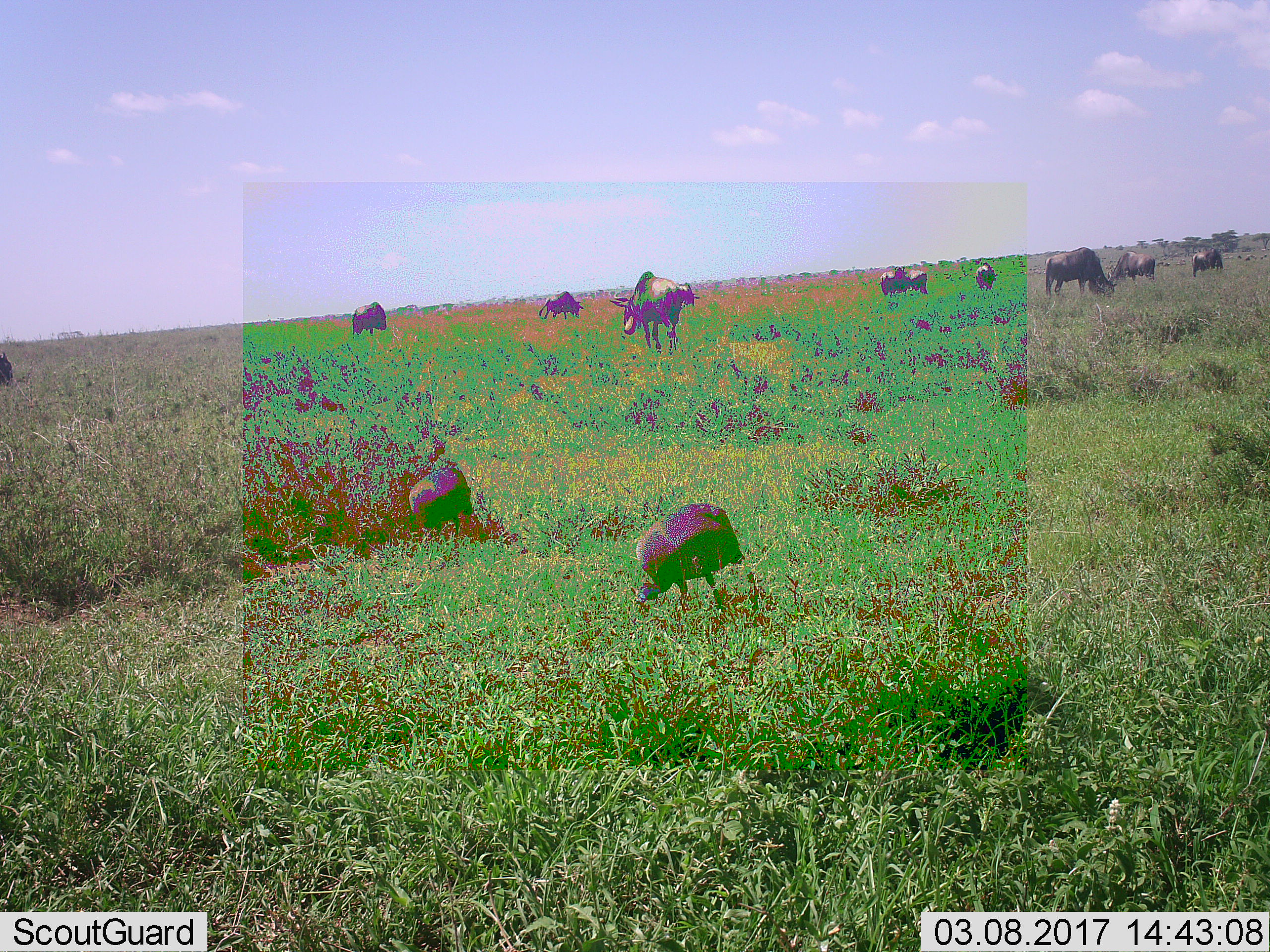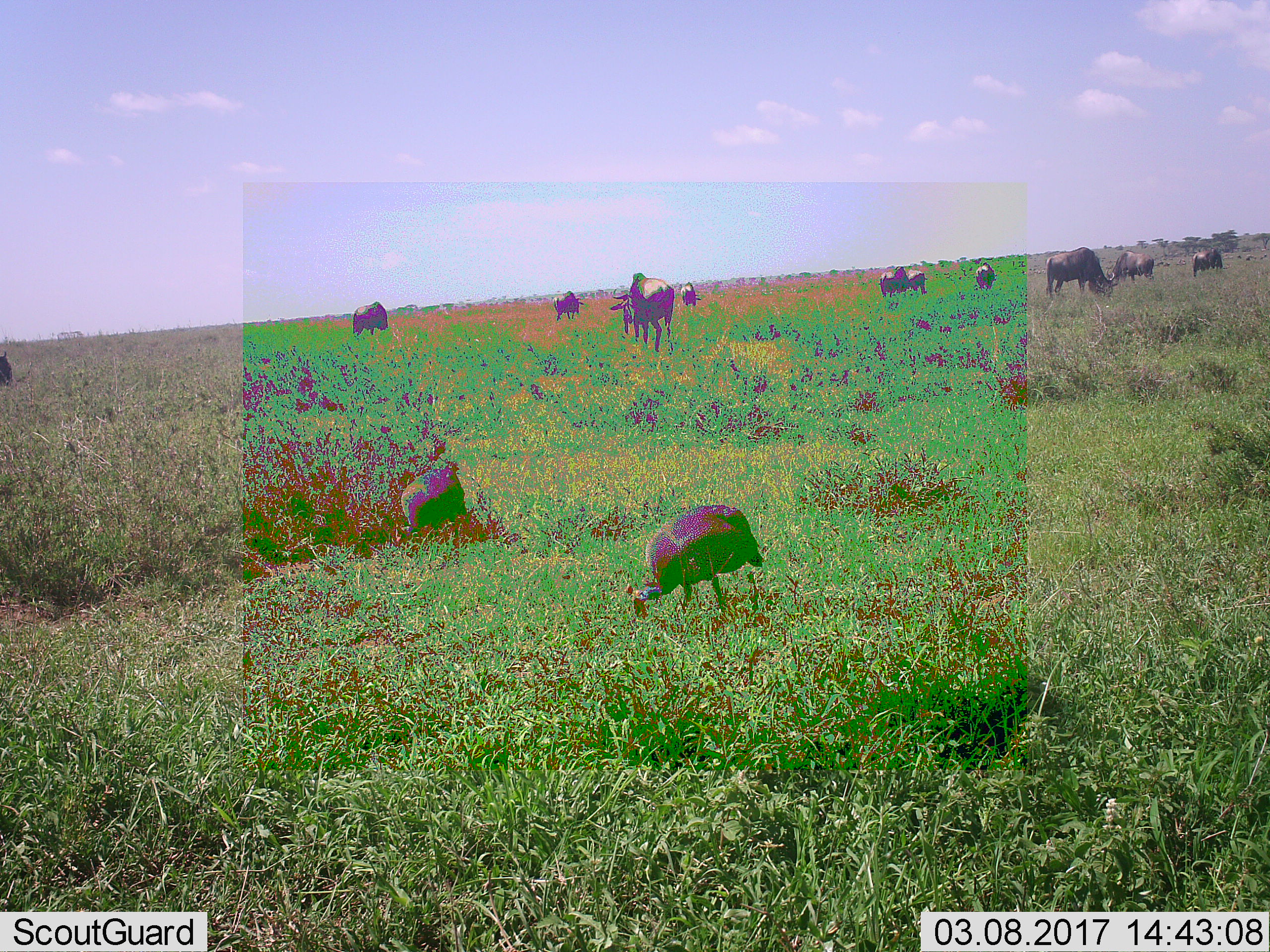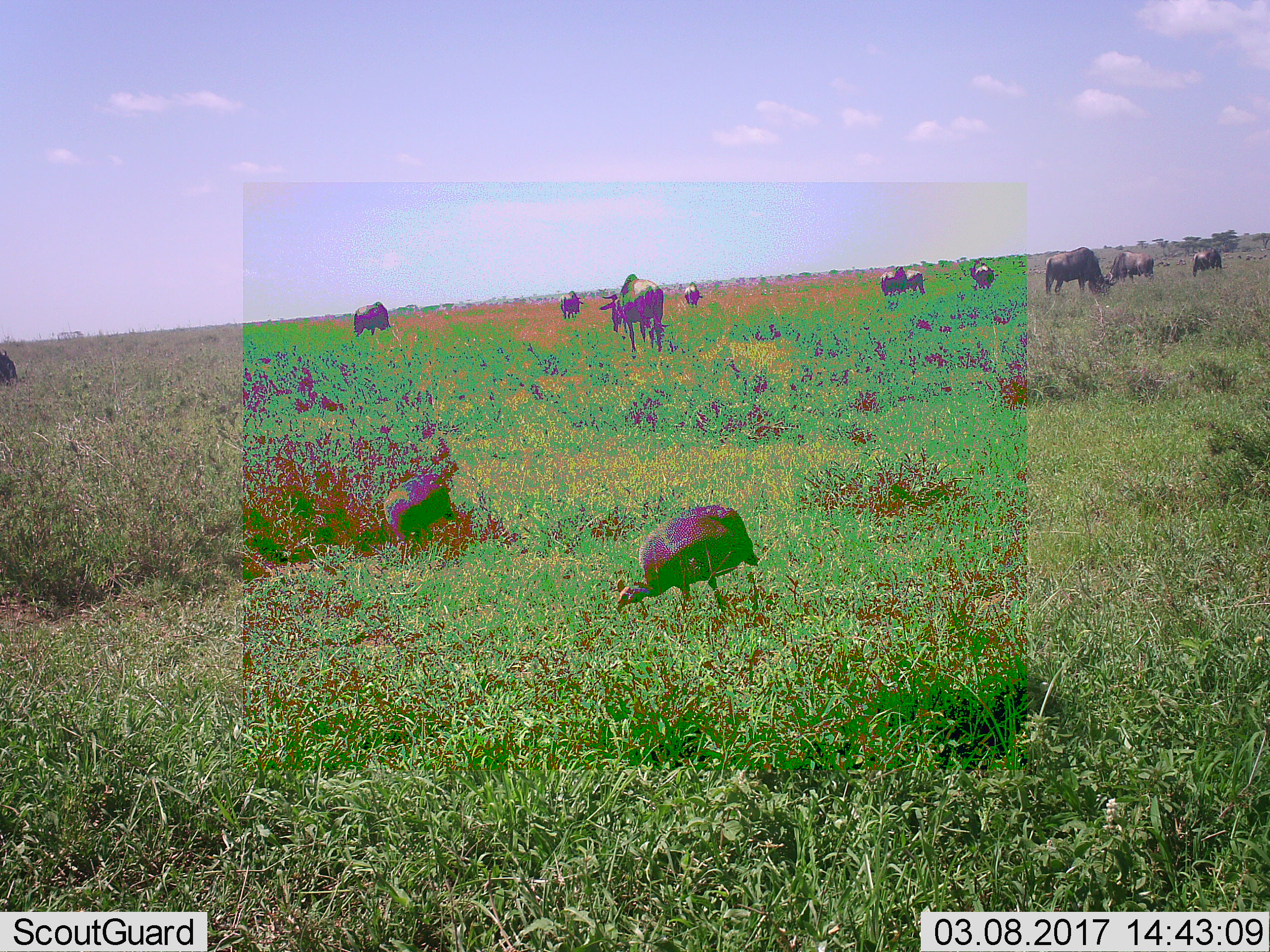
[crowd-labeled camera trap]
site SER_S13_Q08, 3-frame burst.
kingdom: Animalia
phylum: Chordata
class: Aves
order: Galliformes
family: Numididae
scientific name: Numididae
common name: guineafowl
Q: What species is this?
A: Guineafowl (Numididae).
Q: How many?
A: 2.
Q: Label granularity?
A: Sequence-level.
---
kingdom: Animalia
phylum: Chordata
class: Mammalia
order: Artiodactyla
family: Bovidae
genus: Connochaetes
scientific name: Connochaetes taurinus taurinus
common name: blue wildebeest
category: wildebeestblue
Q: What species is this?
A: Wildebeestblue (blue wildebeest) (Connochaetes taurinus taurinus).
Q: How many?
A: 11-50.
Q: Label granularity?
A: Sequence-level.